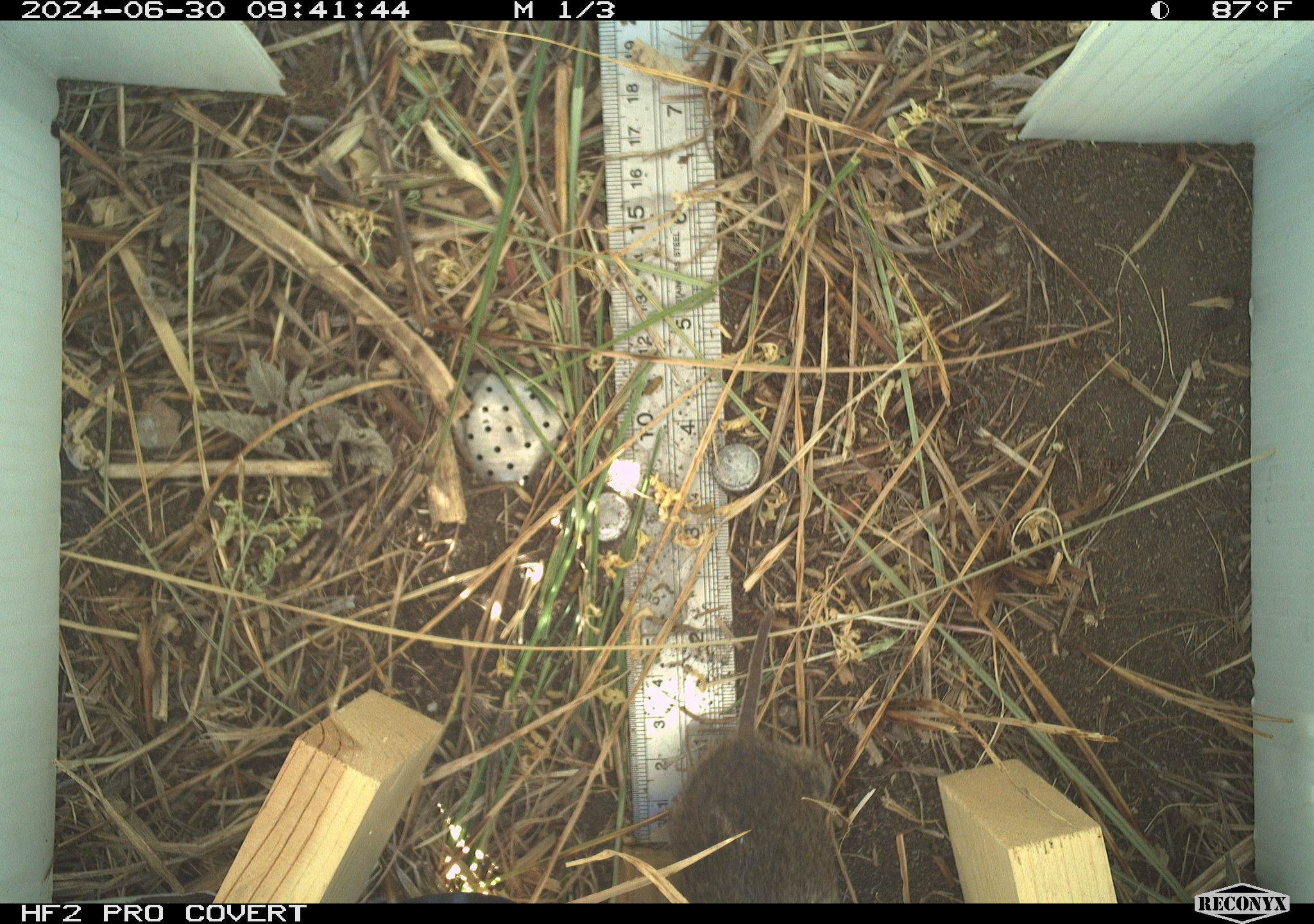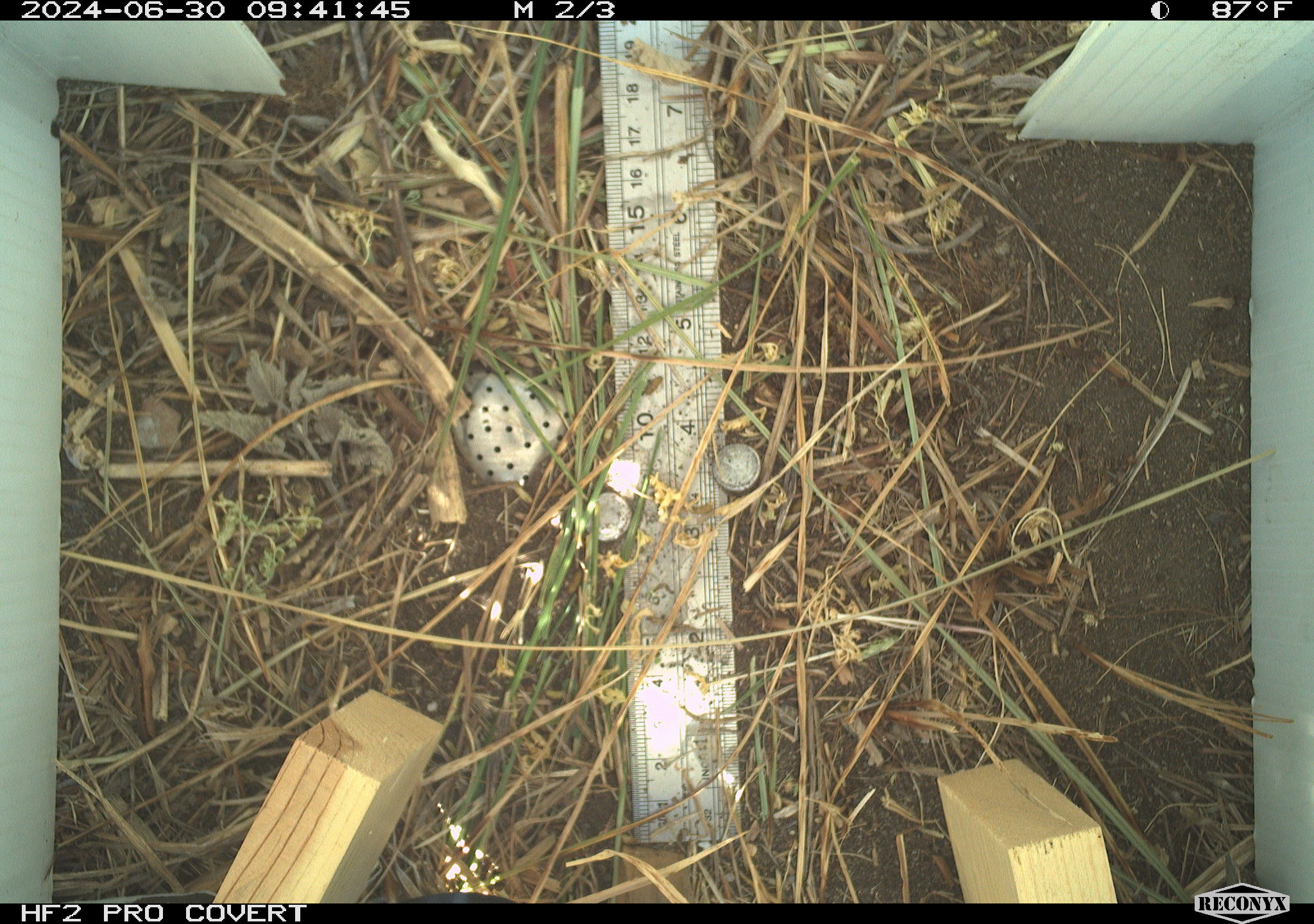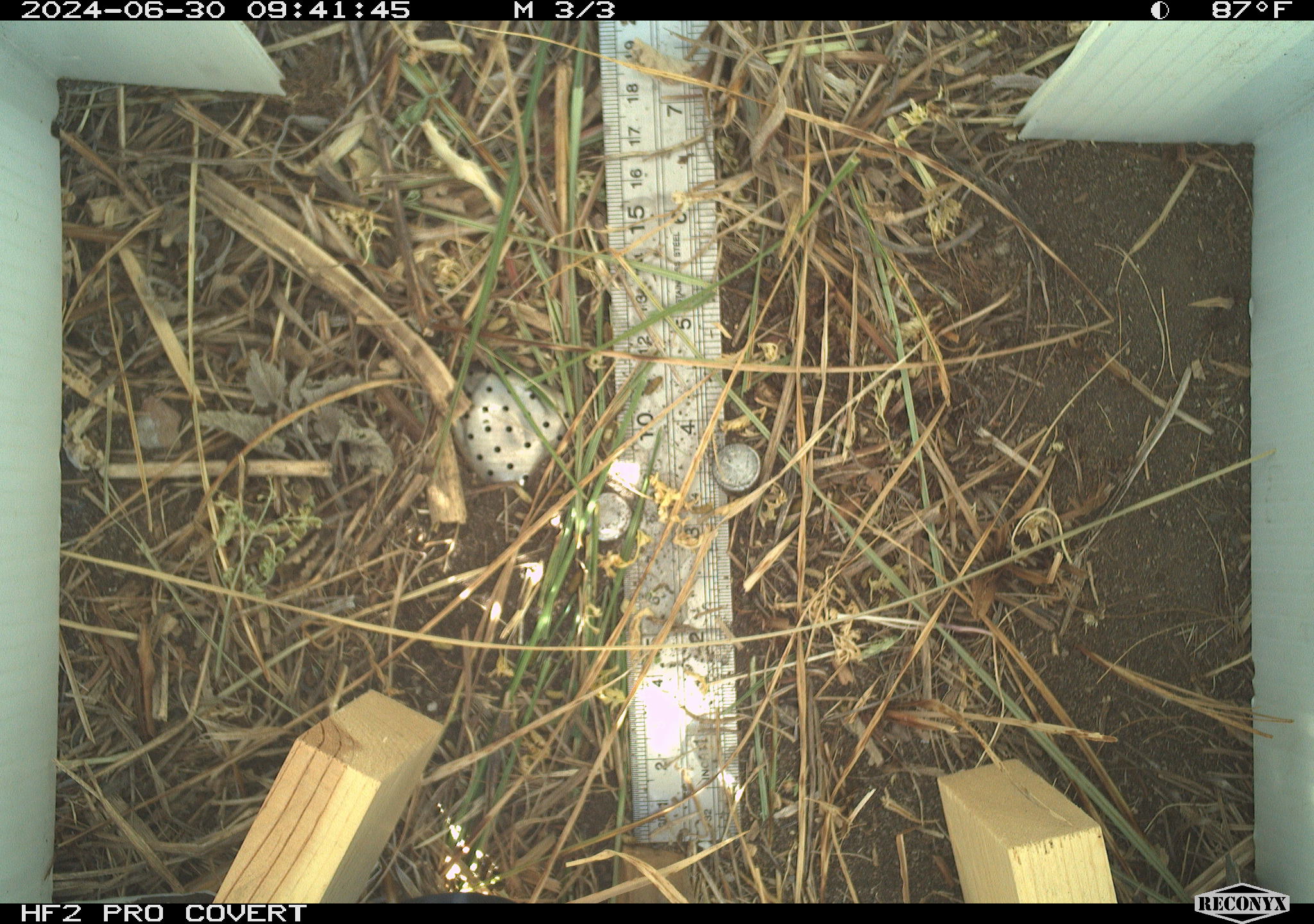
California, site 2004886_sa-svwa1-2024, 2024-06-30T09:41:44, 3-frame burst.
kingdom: Animalia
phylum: Chordata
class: Mammalia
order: Rodentia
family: Cricetidae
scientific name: Arvicolinae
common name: voles, lemmings, and muskrats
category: arvicolinae subfamily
Arvicolinae subfamily (voles, lemmings, and muskrats) (Arvicolinae).